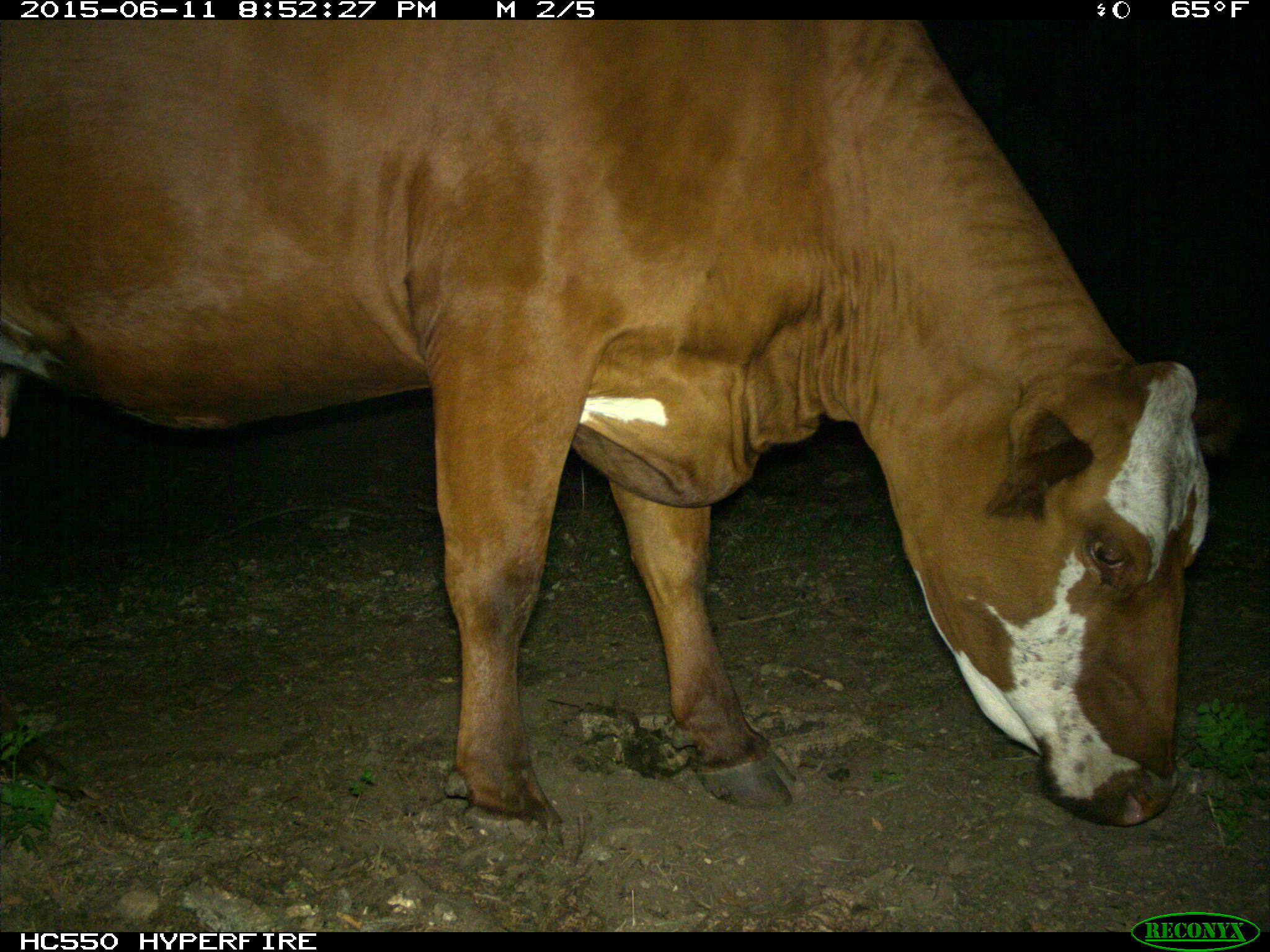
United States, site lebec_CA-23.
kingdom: Animalia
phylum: Chordata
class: Mammalia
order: Artiodactyla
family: Bovidae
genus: Bos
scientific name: Bos taurus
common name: domestic cow